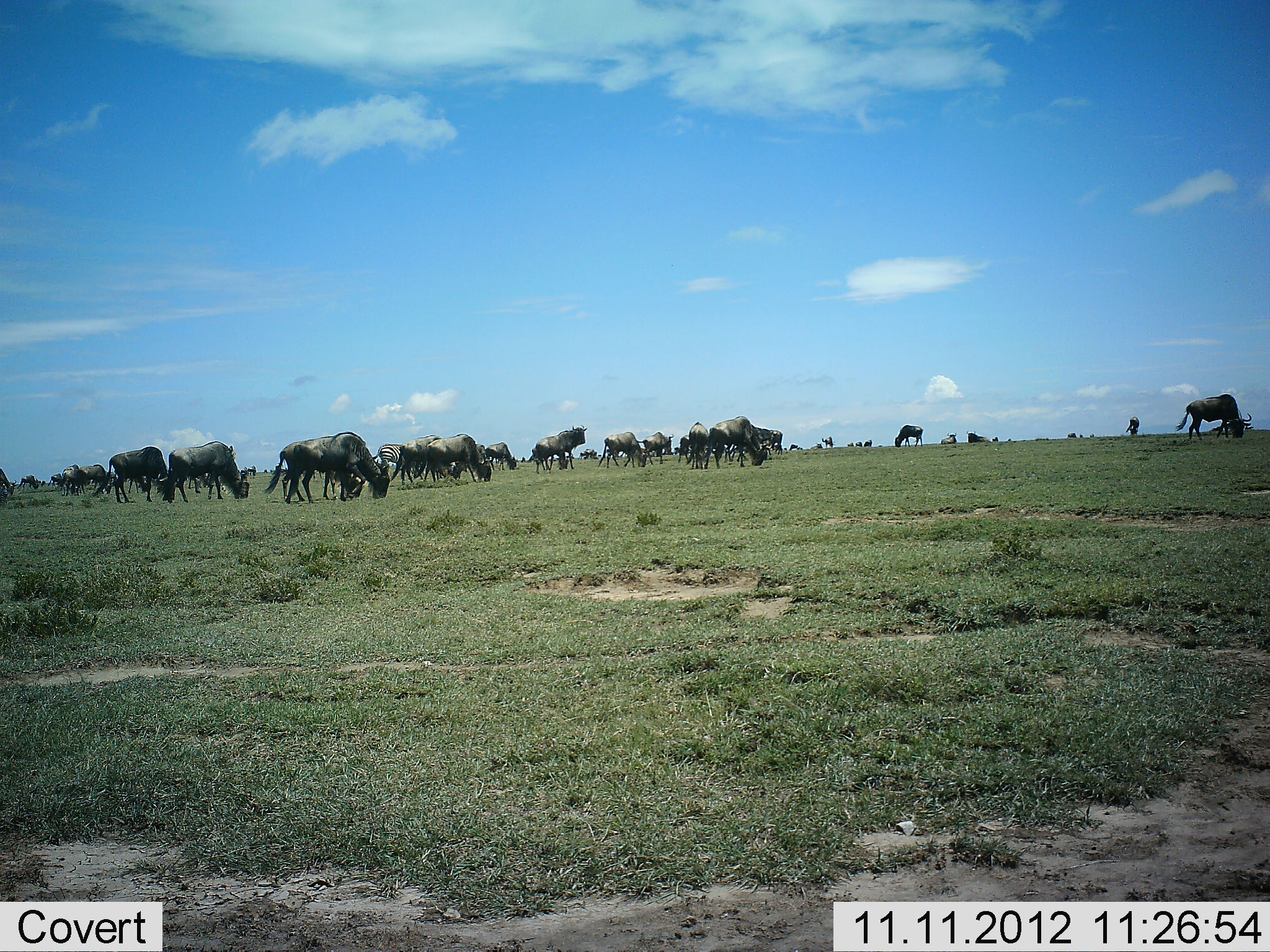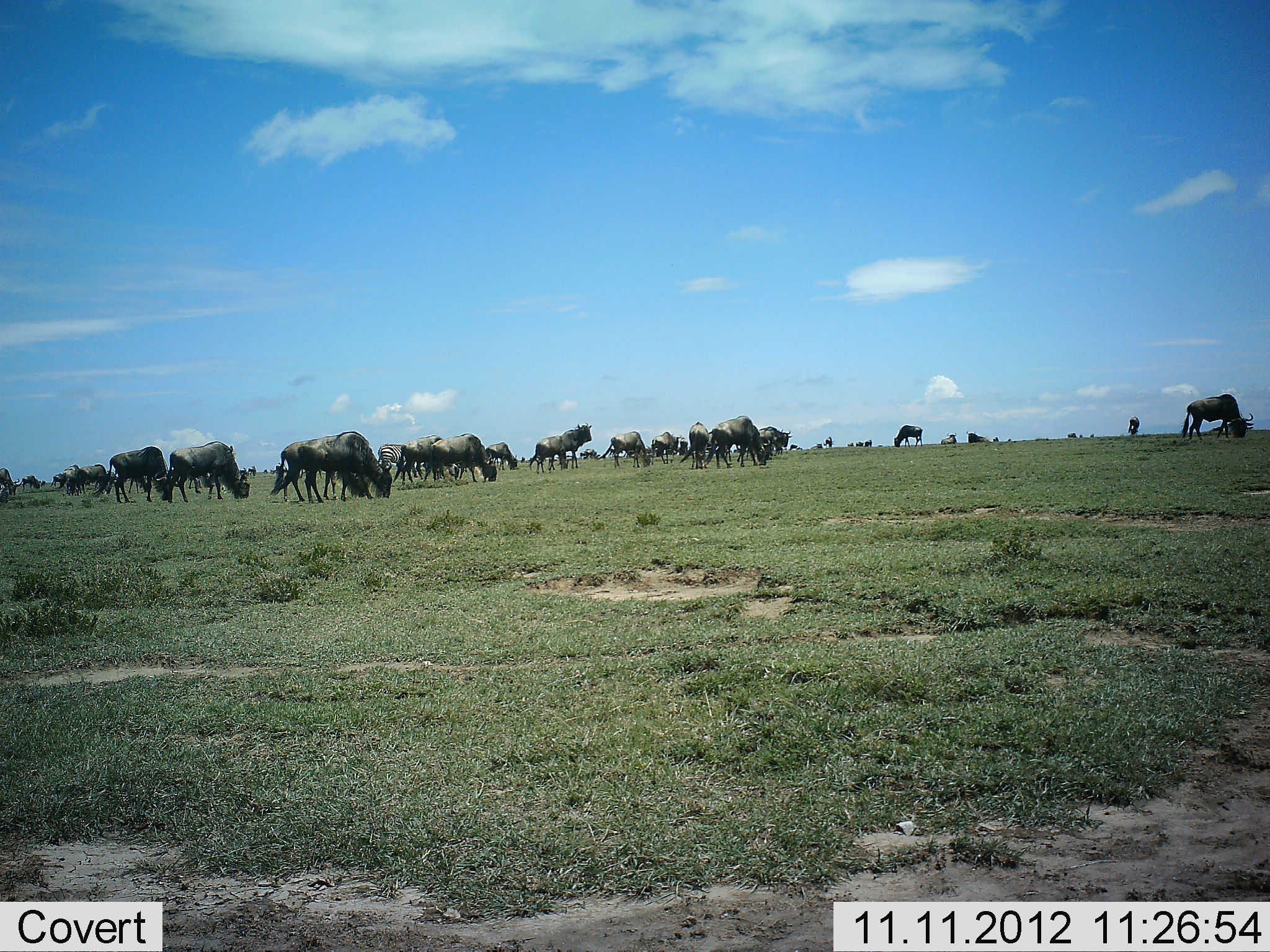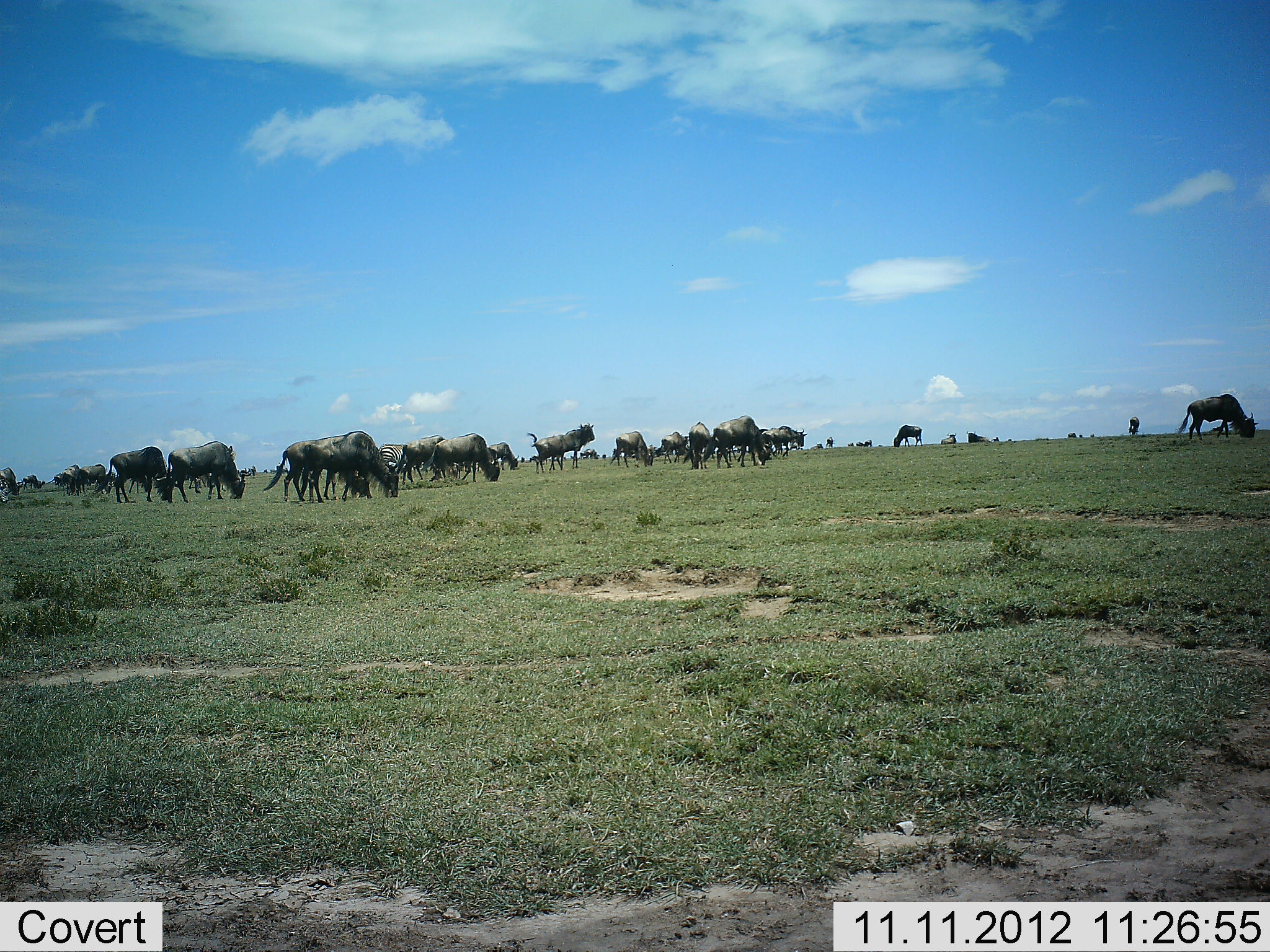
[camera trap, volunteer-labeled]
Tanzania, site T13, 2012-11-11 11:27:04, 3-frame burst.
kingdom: Animalia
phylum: Chordata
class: Mammalia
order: Artiodactyla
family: Bovidae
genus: Connochaetes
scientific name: Connochaetes taurinus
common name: blue wildebeest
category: wildebeest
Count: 11-50.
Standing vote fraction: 50%.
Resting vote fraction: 0%.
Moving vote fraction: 50%.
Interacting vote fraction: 10%.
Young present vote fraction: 10%.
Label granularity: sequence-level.